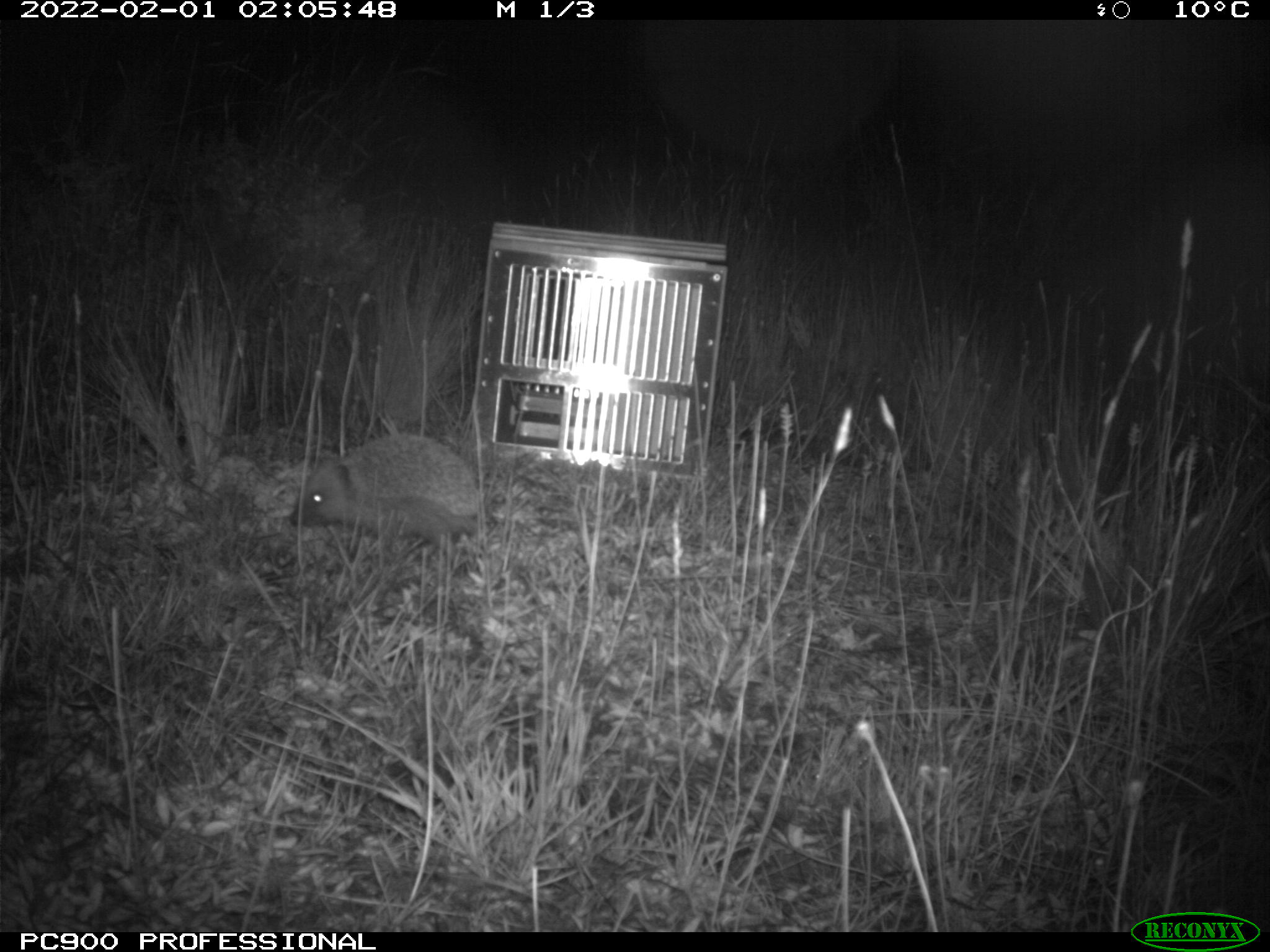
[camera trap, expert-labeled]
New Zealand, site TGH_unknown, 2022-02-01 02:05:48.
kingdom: Animalia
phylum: Chordata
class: Mammalia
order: Eulipotyphla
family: Erinaceidae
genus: Erinaceus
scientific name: Erinaceus europaeus europaeus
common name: european hedgehog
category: hedgehog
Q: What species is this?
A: Hedgehog (european hedgehog) (Erinaceus europaeus europaeus).